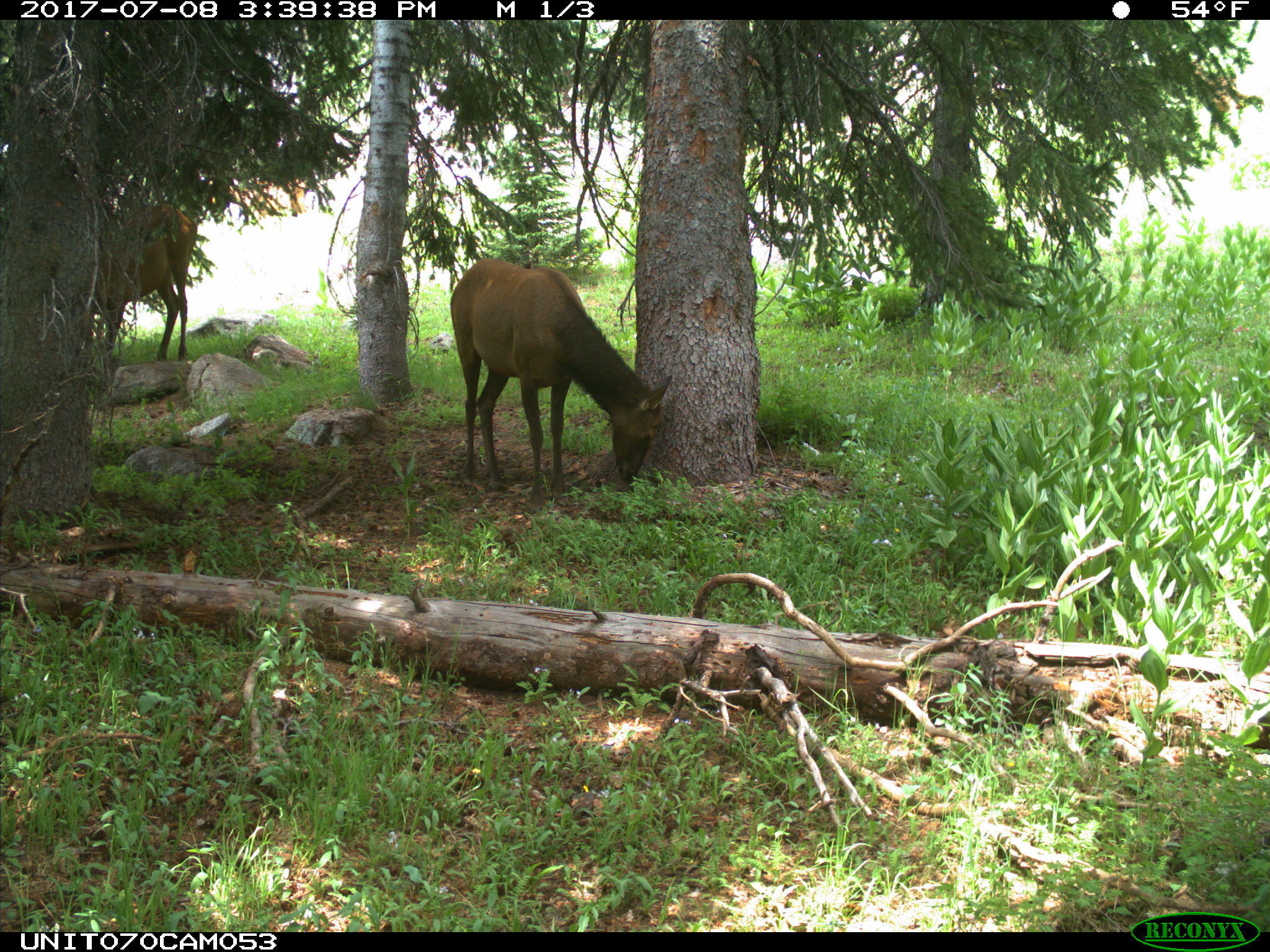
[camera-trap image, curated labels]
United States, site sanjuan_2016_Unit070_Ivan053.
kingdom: Animalia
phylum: Chordata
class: Mammalia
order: Artiodactyla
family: Cervidae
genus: Cervus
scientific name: Cervus elaphus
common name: red deer